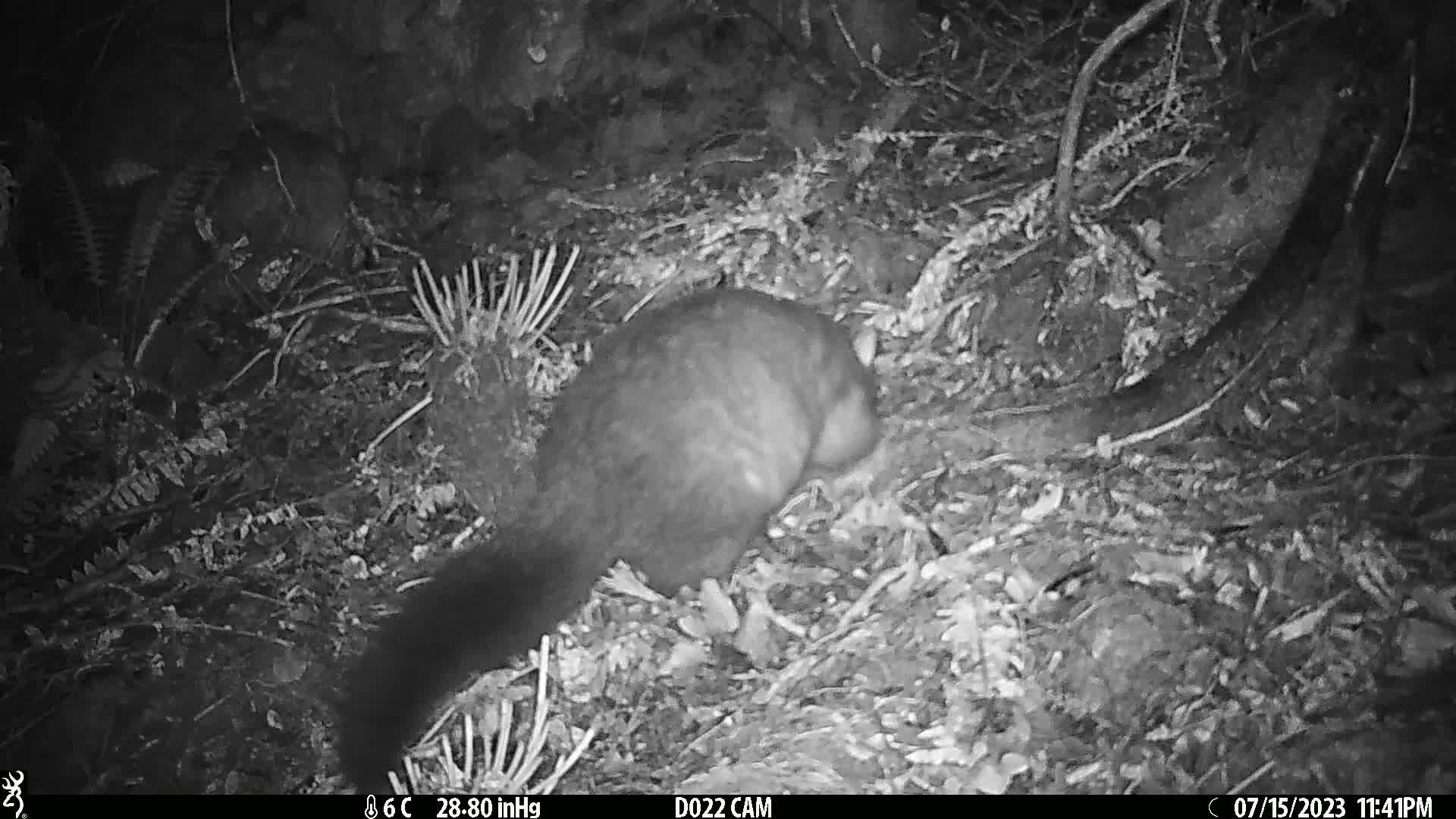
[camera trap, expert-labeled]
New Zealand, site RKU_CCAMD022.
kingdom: Animalia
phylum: Chordata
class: Mammalia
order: Diprotodontia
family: Phalangeridae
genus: Trichosurus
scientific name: Trichosurus vulpecula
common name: common brushtail possum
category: possum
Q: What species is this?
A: Possum (common brushtail possum) (Trichosurus vulpecula).